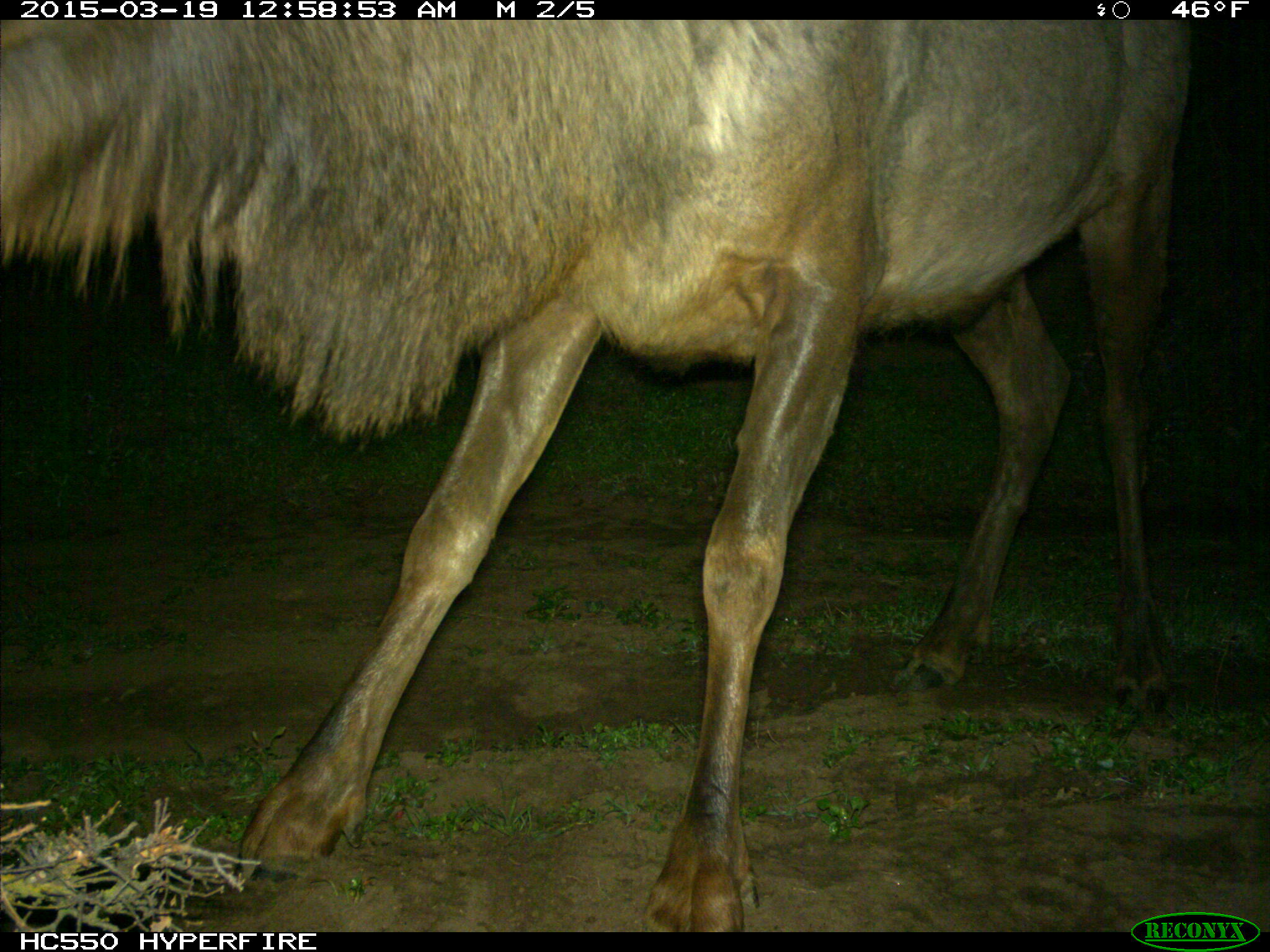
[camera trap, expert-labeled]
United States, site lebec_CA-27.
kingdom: Animalia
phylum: Chordata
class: Mammalia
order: Artiodactyla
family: Cervidae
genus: Cervus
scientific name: Cervus canadensis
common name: elk